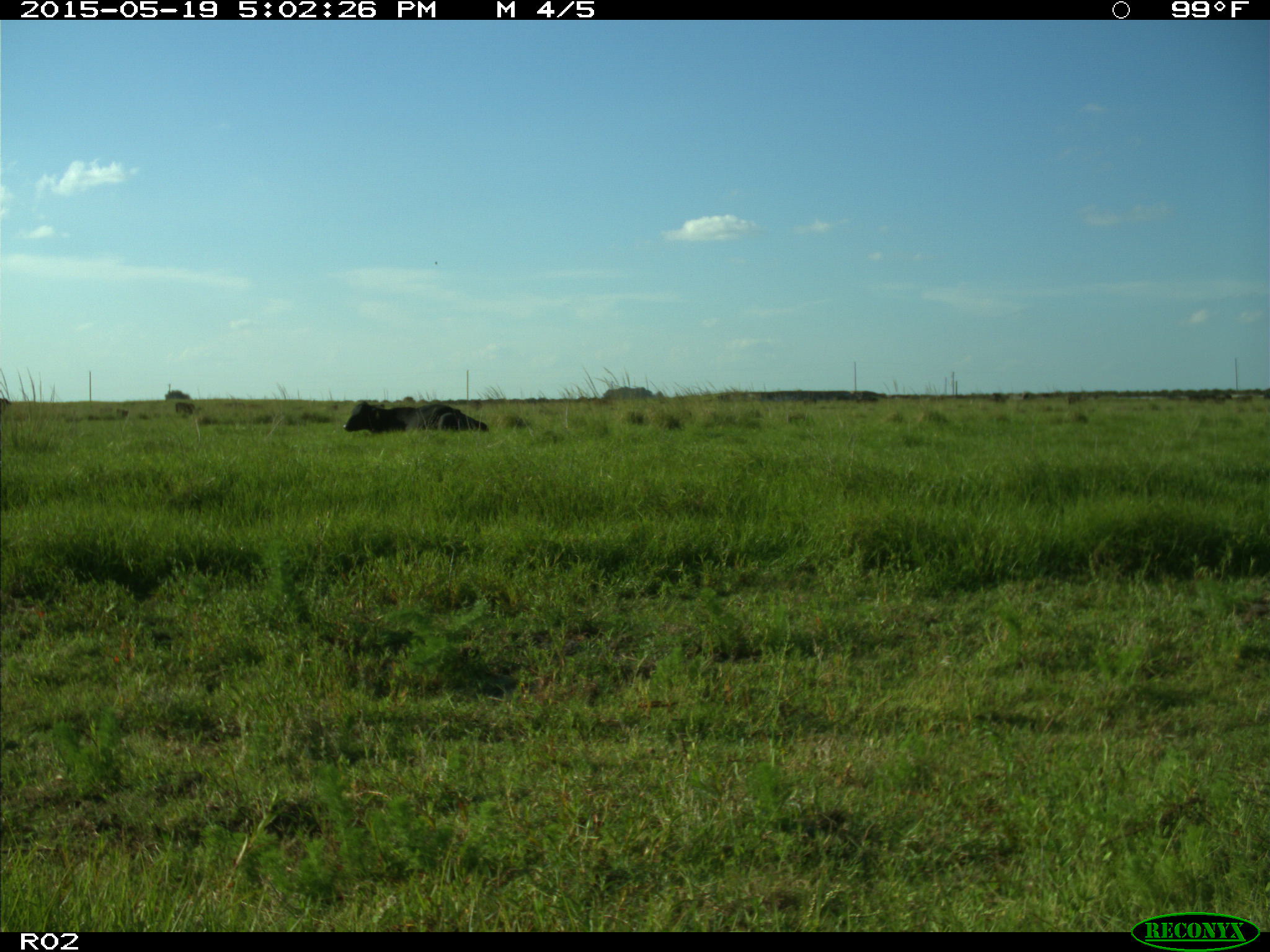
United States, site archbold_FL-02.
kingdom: Animalia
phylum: Chordata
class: Mammalia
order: Artiodactyla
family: Bovidae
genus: Bos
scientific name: Bos taurus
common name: domestic cow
Bos taurus (domestic cow).